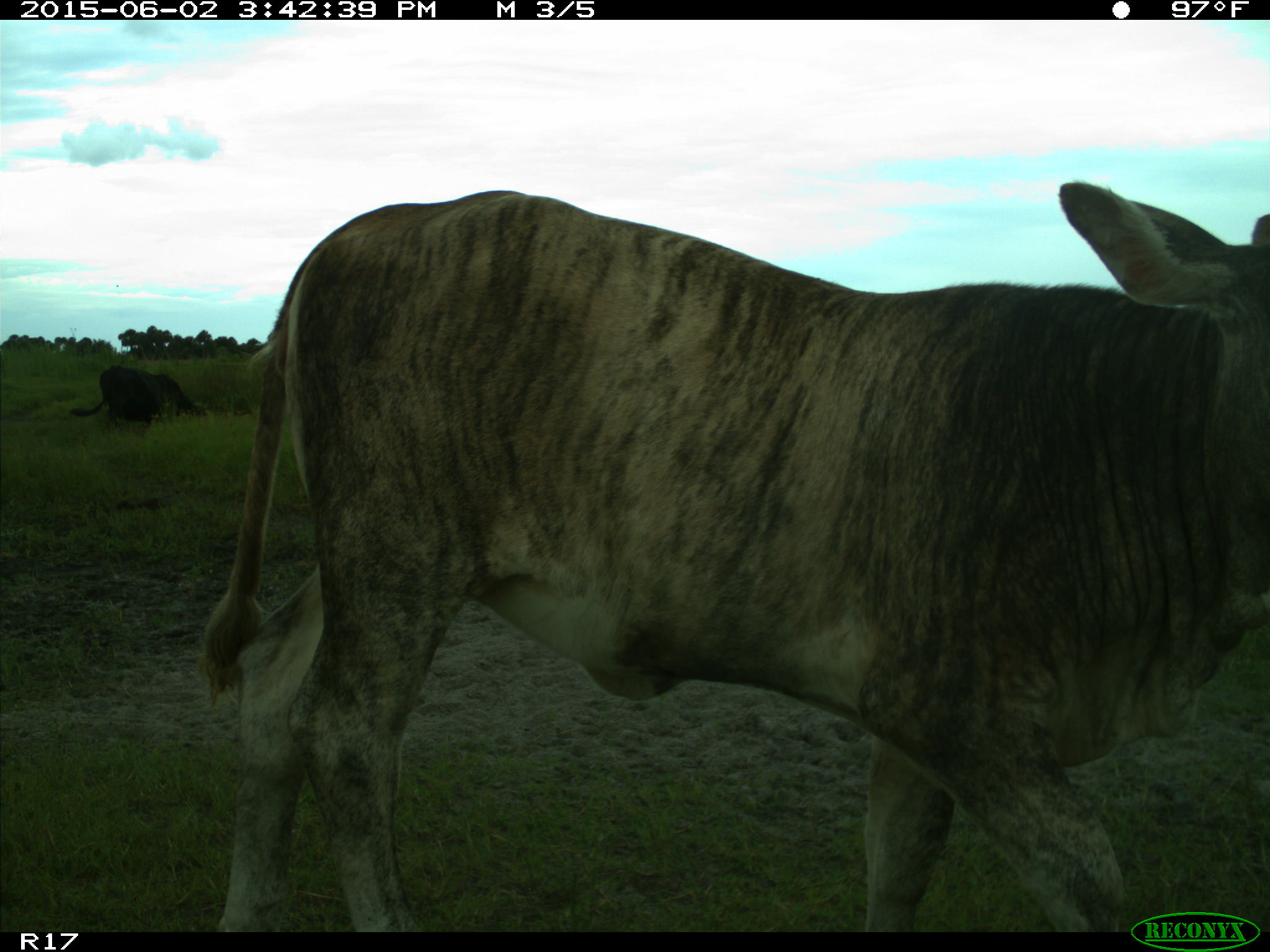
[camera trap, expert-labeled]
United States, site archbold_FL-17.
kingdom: Animalia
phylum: Chordata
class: Mammalia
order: Artiodactyla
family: Bovidae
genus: Bos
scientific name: Bos taurus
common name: domestic cow